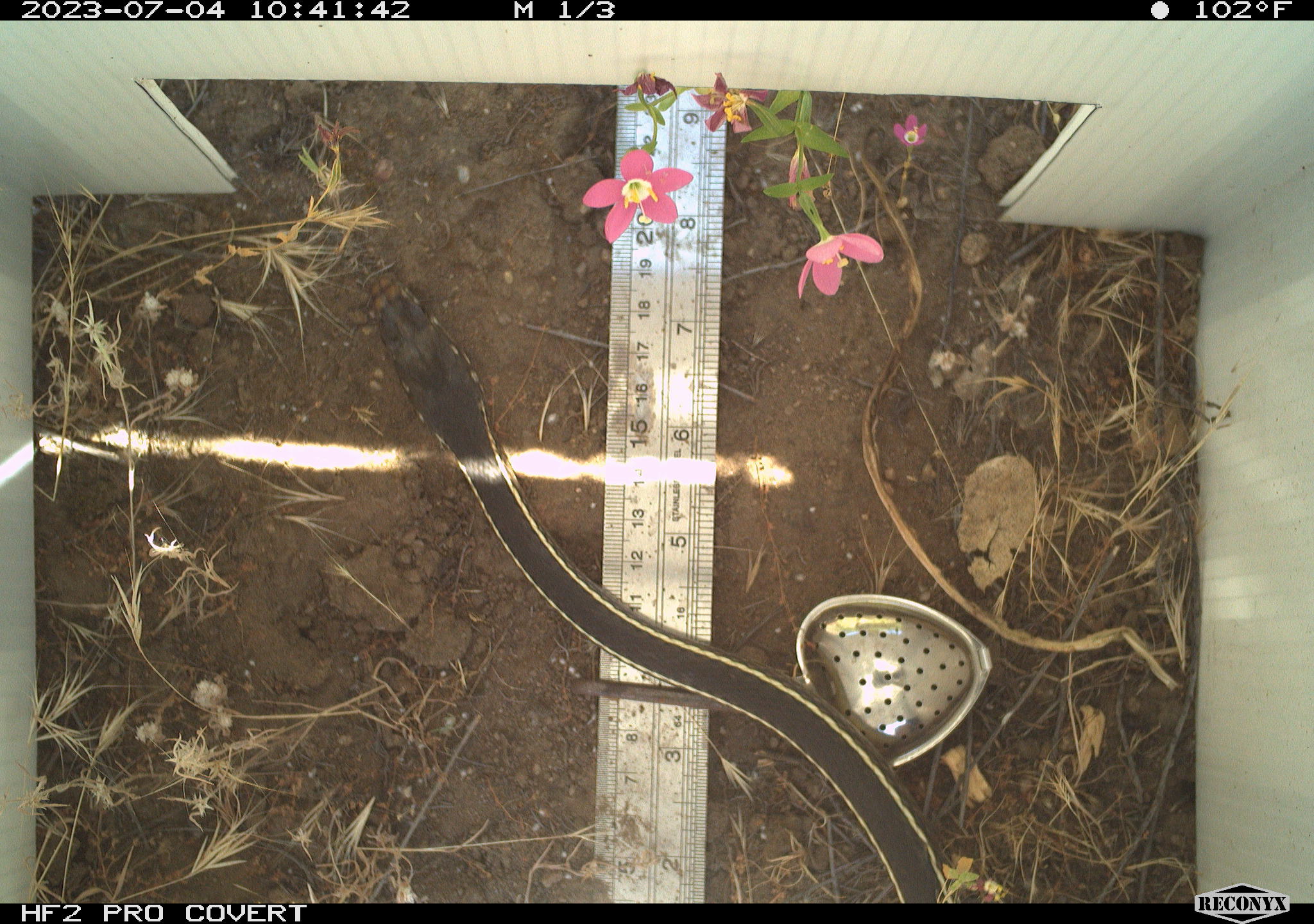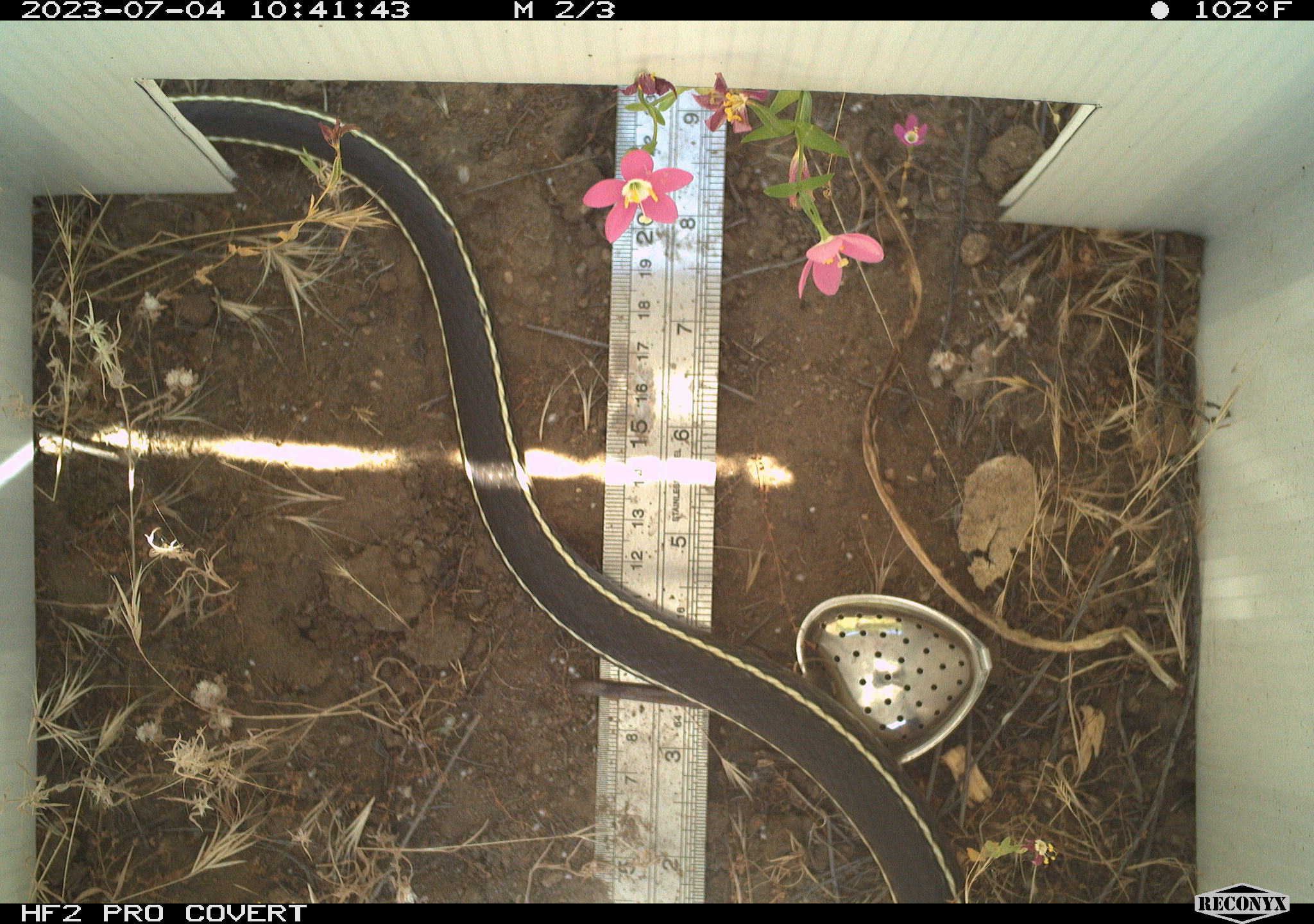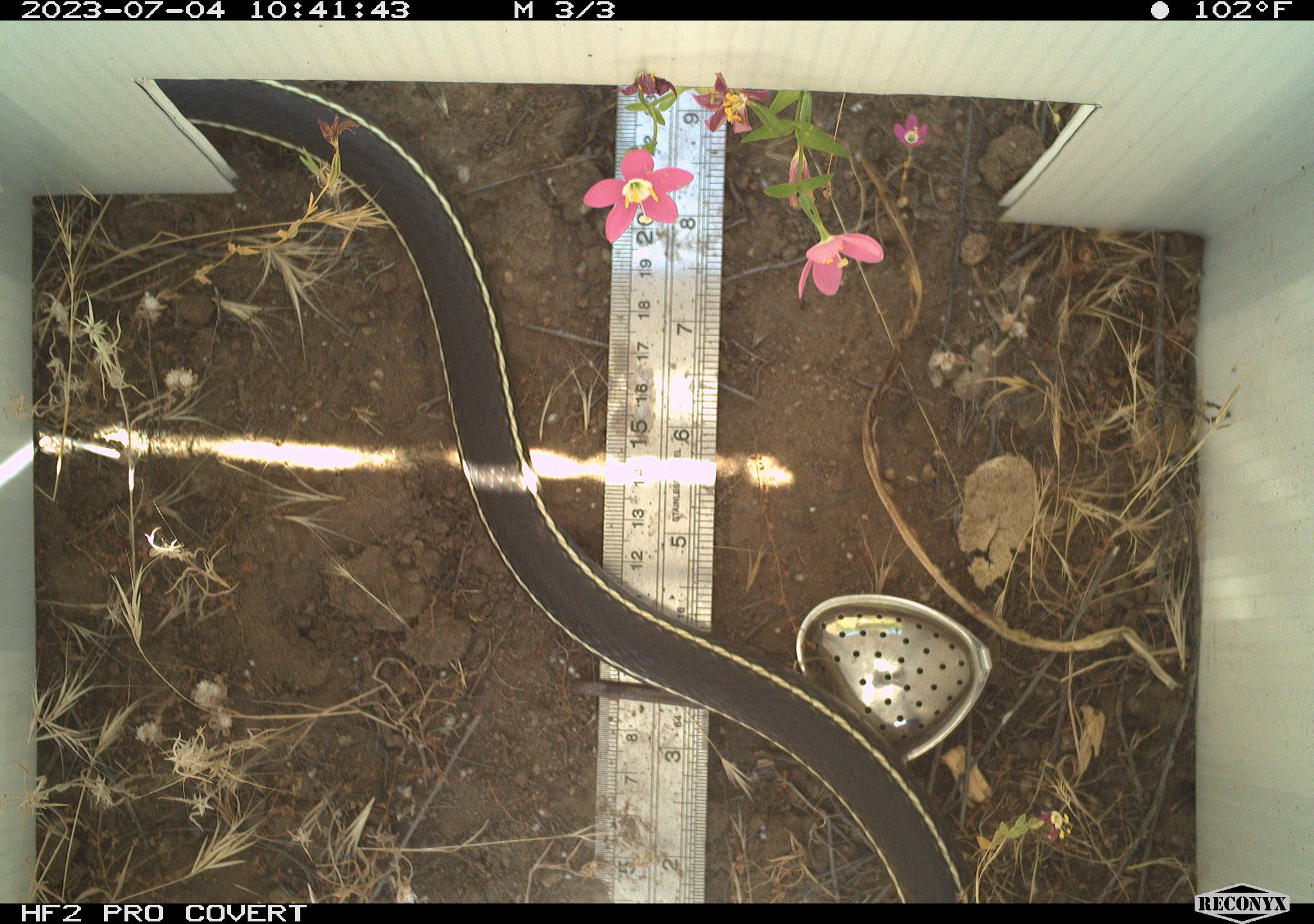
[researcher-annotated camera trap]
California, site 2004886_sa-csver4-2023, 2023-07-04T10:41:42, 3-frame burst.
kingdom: Animalia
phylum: Chordata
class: Reptilia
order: Squamata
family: Colubridae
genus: Coluber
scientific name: Coluber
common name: north american racers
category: coluber species